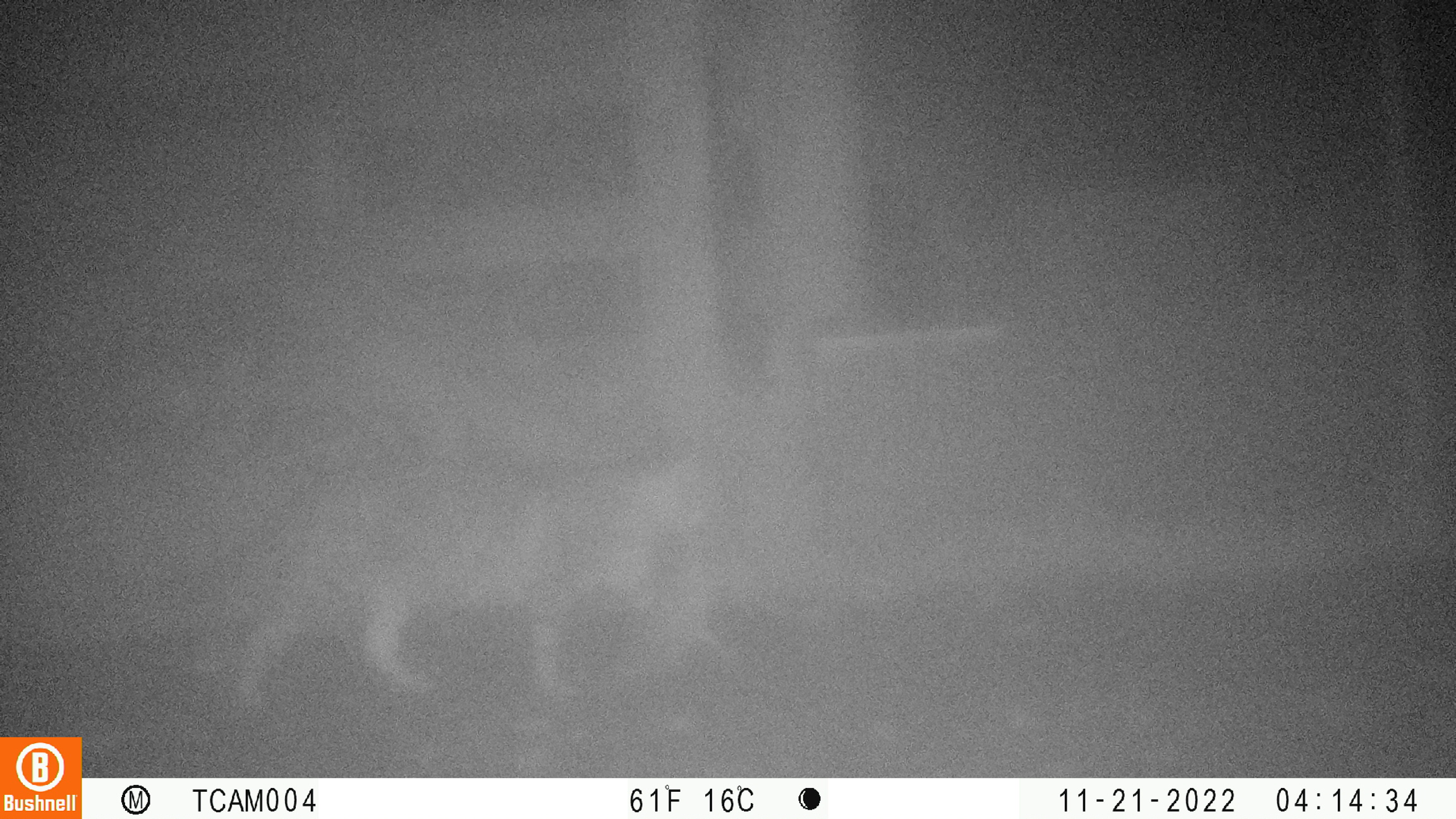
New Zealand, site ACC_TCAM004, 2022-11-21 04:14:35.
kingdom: Animalia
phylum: Chordata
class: Mammalia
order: Carnivora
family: Felidae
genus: Felis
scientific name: Felis catus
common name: domestic cat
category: cat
Cat (domestic cat) (Felis catus).